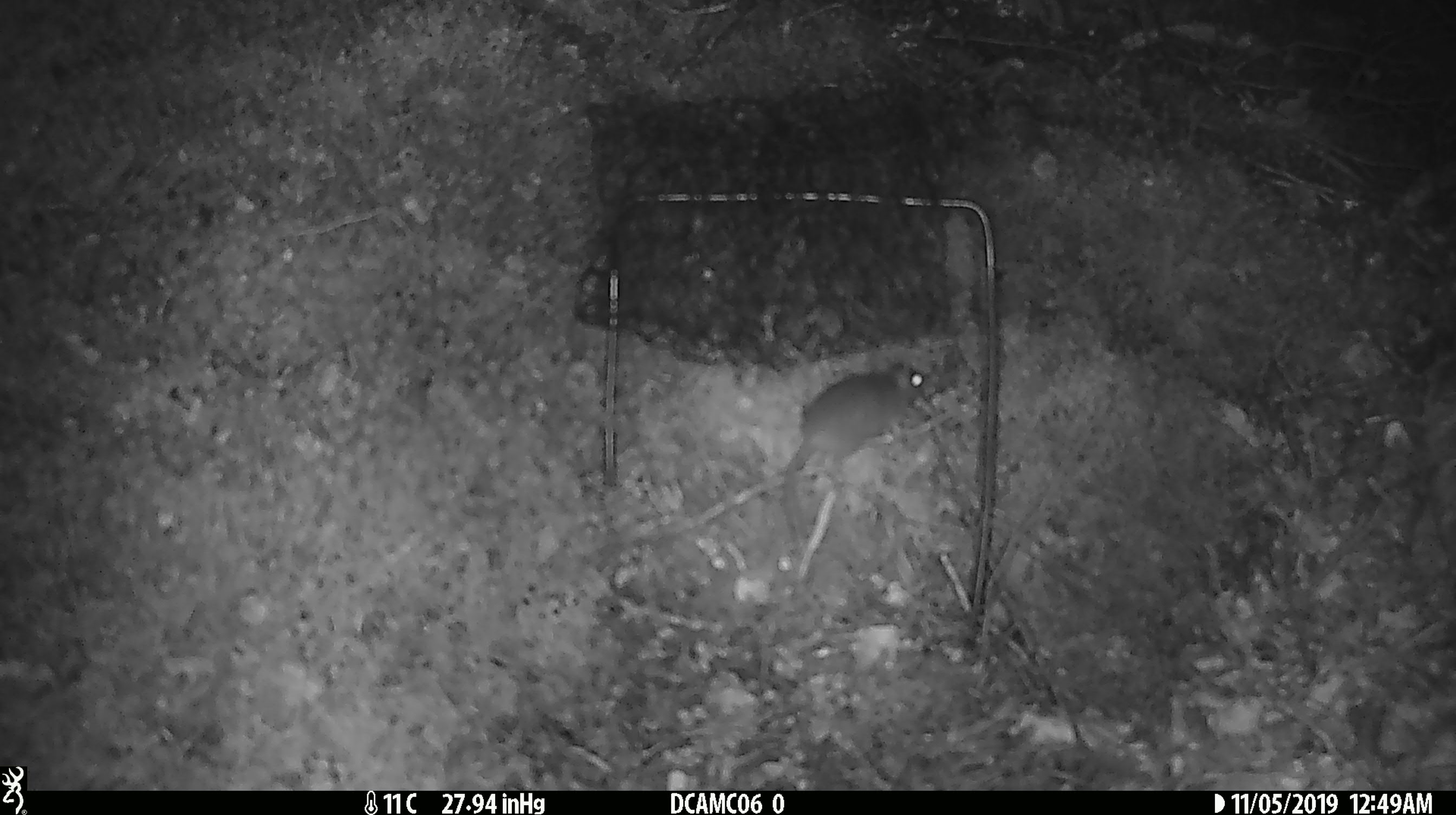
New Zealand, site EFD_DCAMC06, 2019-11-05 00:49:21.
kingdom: Animalia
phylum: Chordata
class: Mammalia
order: Rodentia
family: Muridae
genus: Mus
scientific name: Mus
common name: mouse